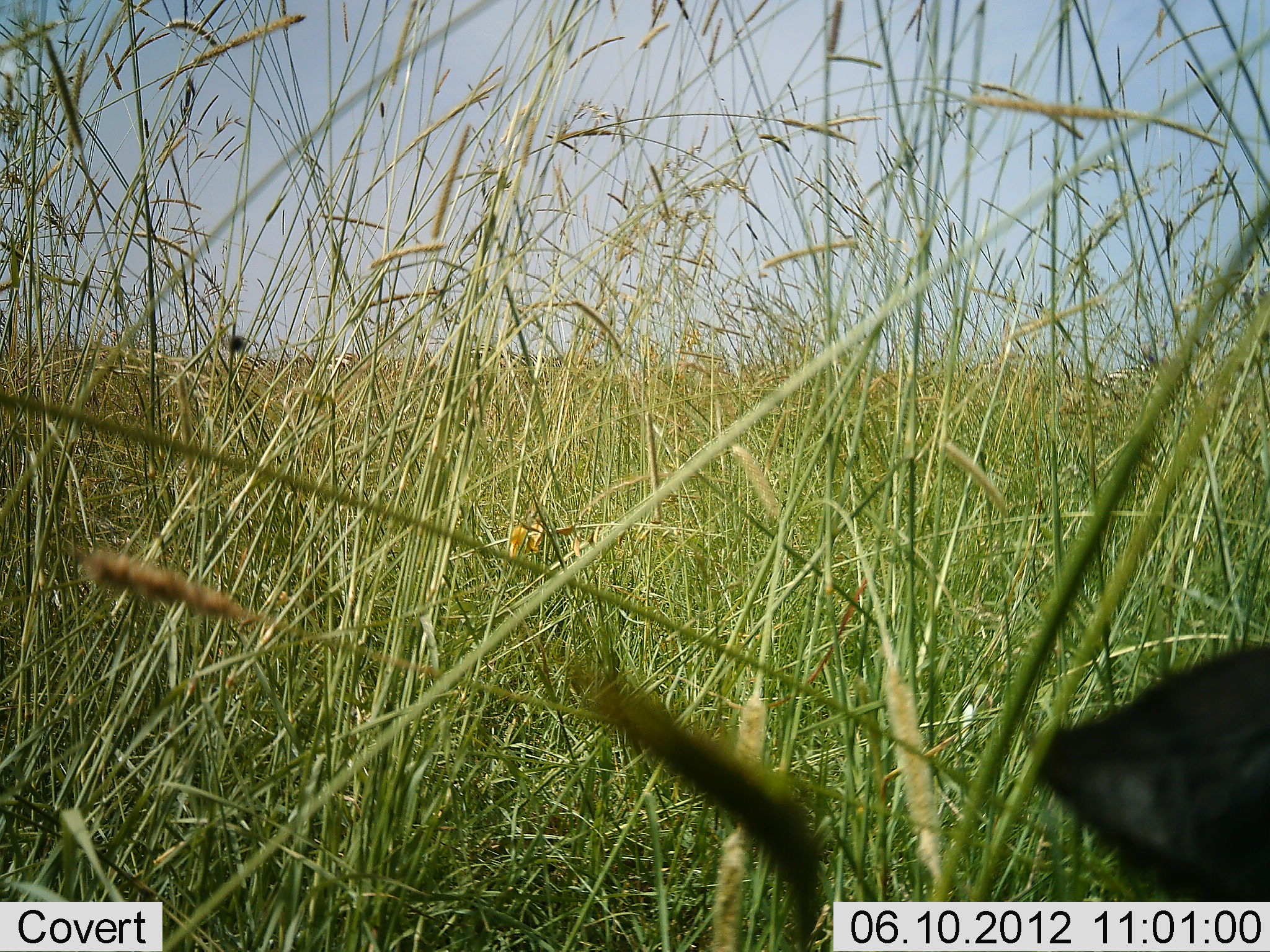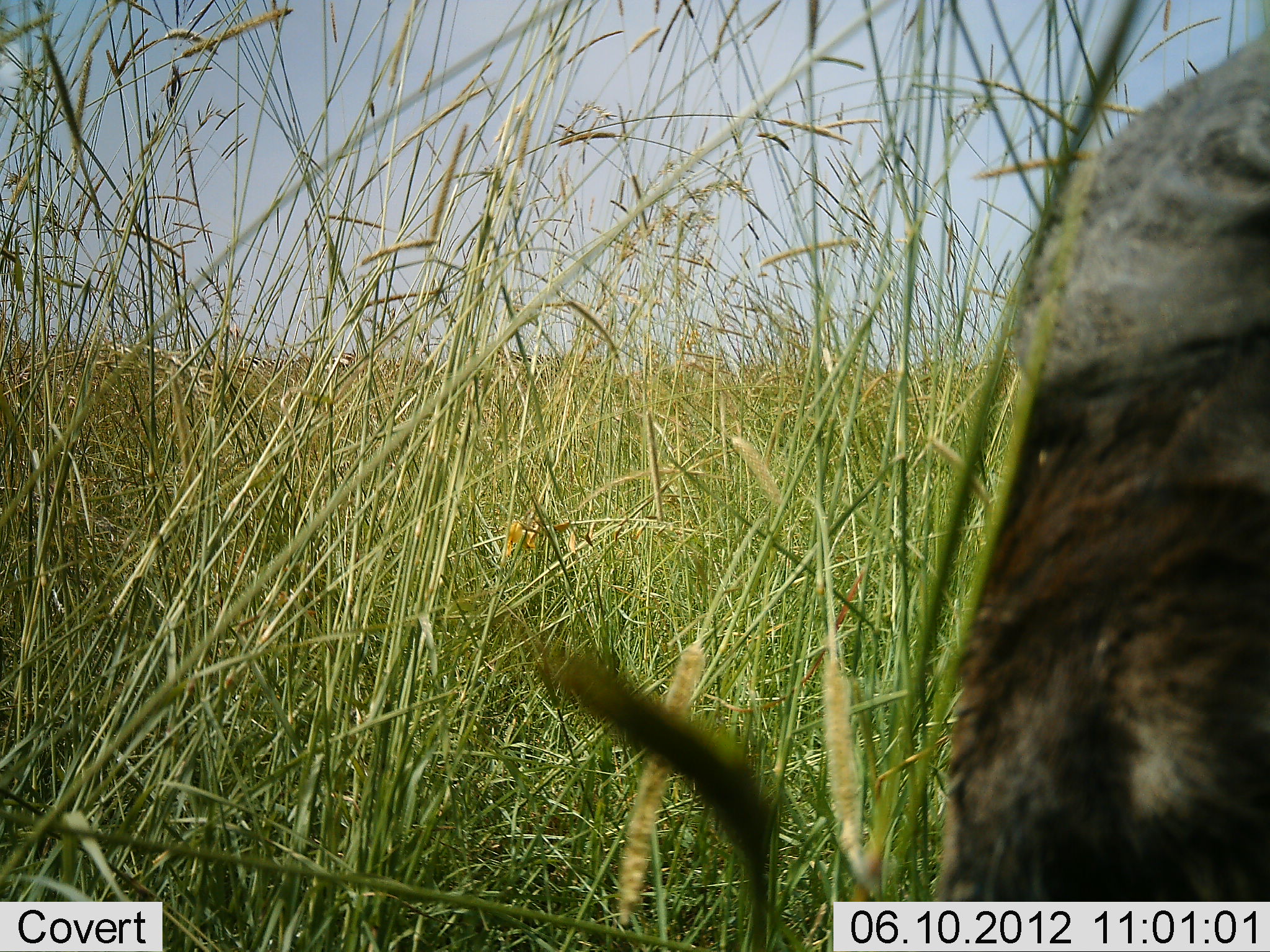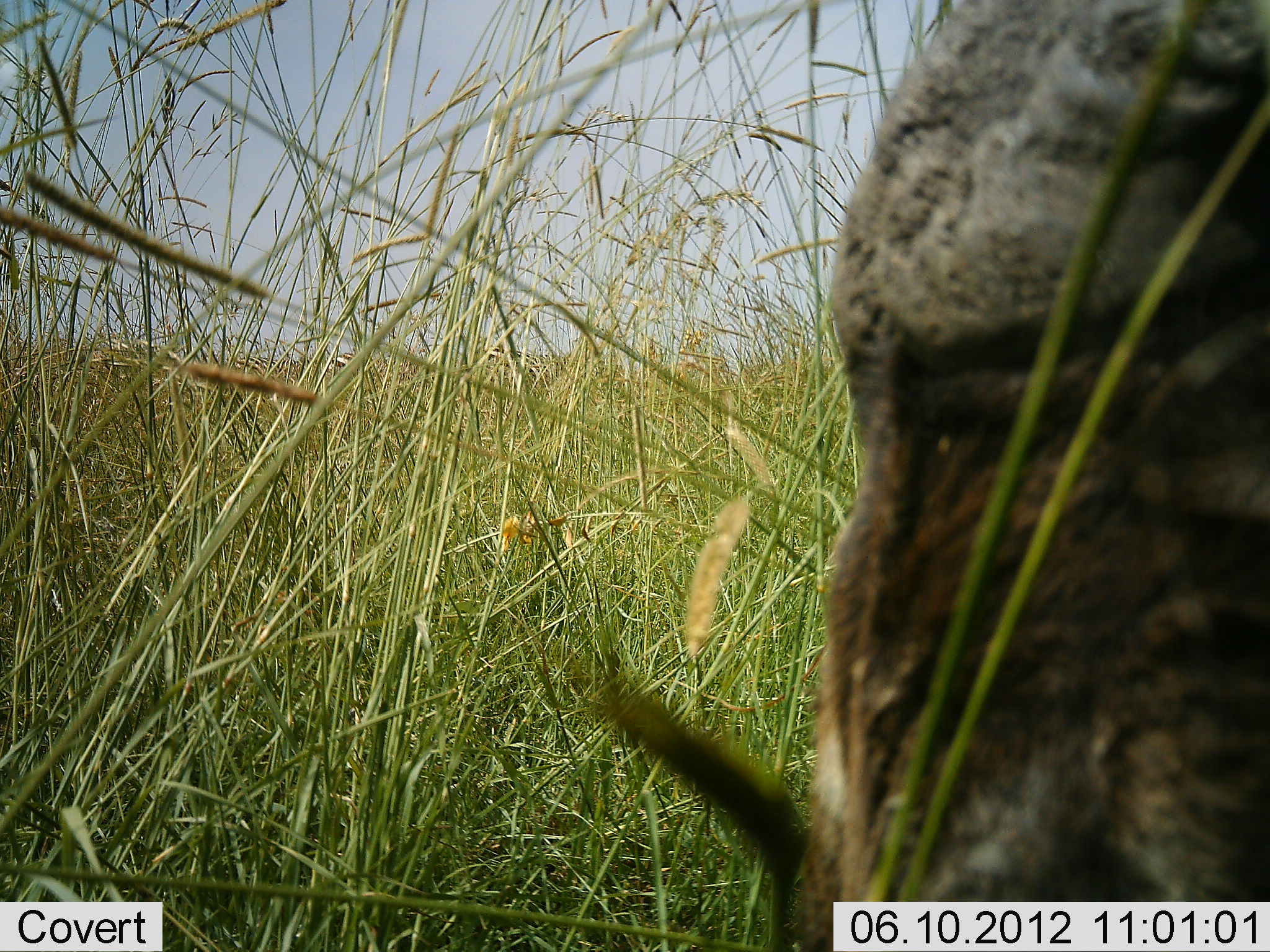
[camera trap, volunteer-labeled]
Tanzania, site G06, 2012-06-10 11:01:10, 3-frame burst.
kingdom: Animalia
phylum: Chordata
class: Mammalia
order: Artiodactyla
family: Bovidae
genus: Connochaetes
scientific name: Connochaetes taurinus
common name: blue wildebeest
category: wildebeest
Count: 1.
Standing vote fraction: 25%.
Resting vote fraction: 0%.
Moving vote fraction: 25%.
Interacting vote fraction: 0%.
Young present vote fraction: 0%.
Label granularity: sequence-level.